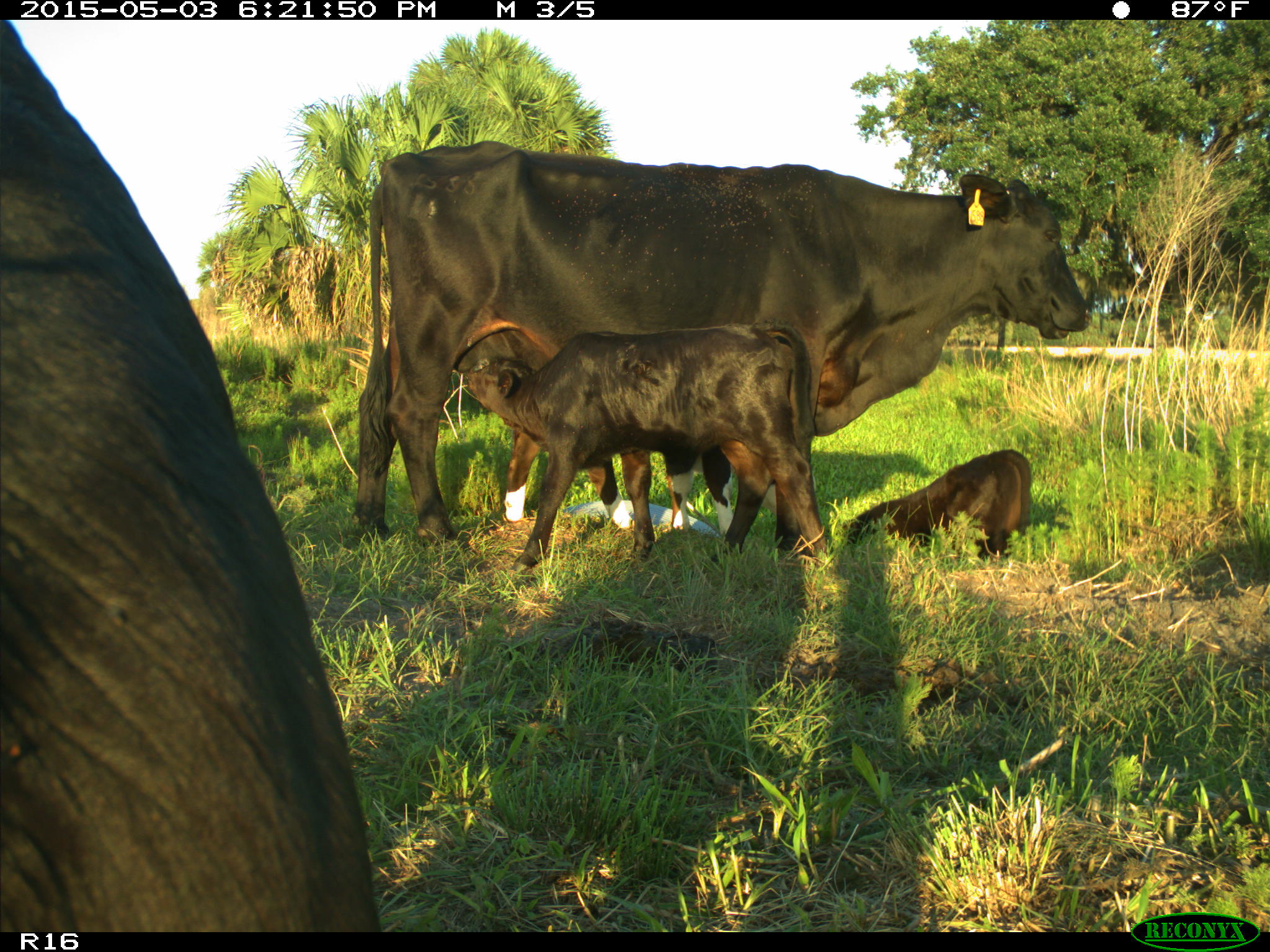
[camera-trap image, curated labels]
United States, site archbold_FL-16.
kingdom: Animalia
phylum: Chordata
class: Mammalia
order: Artiodactyla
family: Bovidae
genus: Bos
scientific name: Bos taurus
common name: domestic cow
Bos taurus (domestic cow).